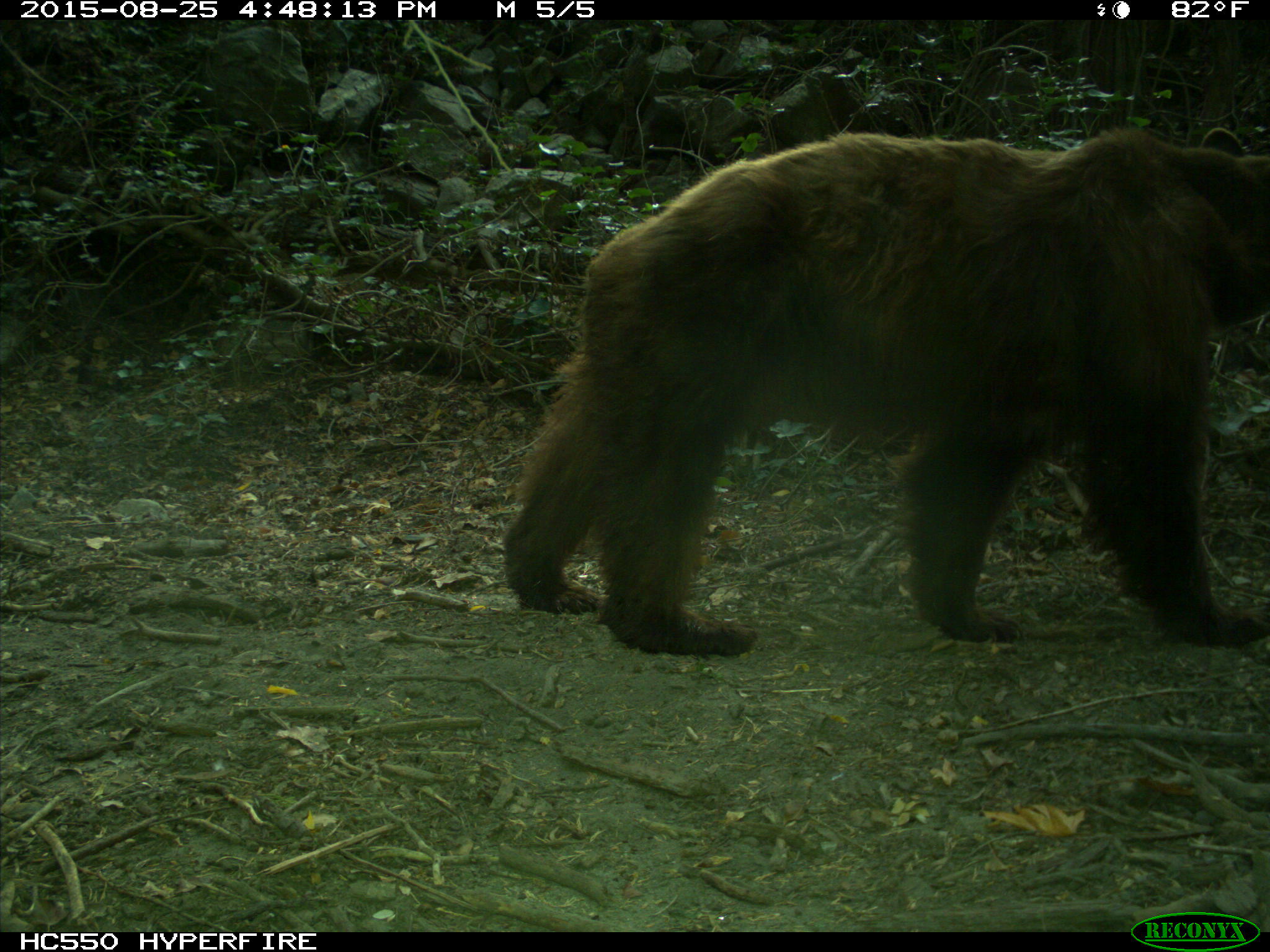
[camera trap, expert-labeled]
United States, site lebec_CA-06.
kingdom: Animalia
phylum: Chordata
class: Mammalia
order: Carnivora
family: Ursidae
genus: Ursus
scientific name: Ursus americanus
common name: american black bear